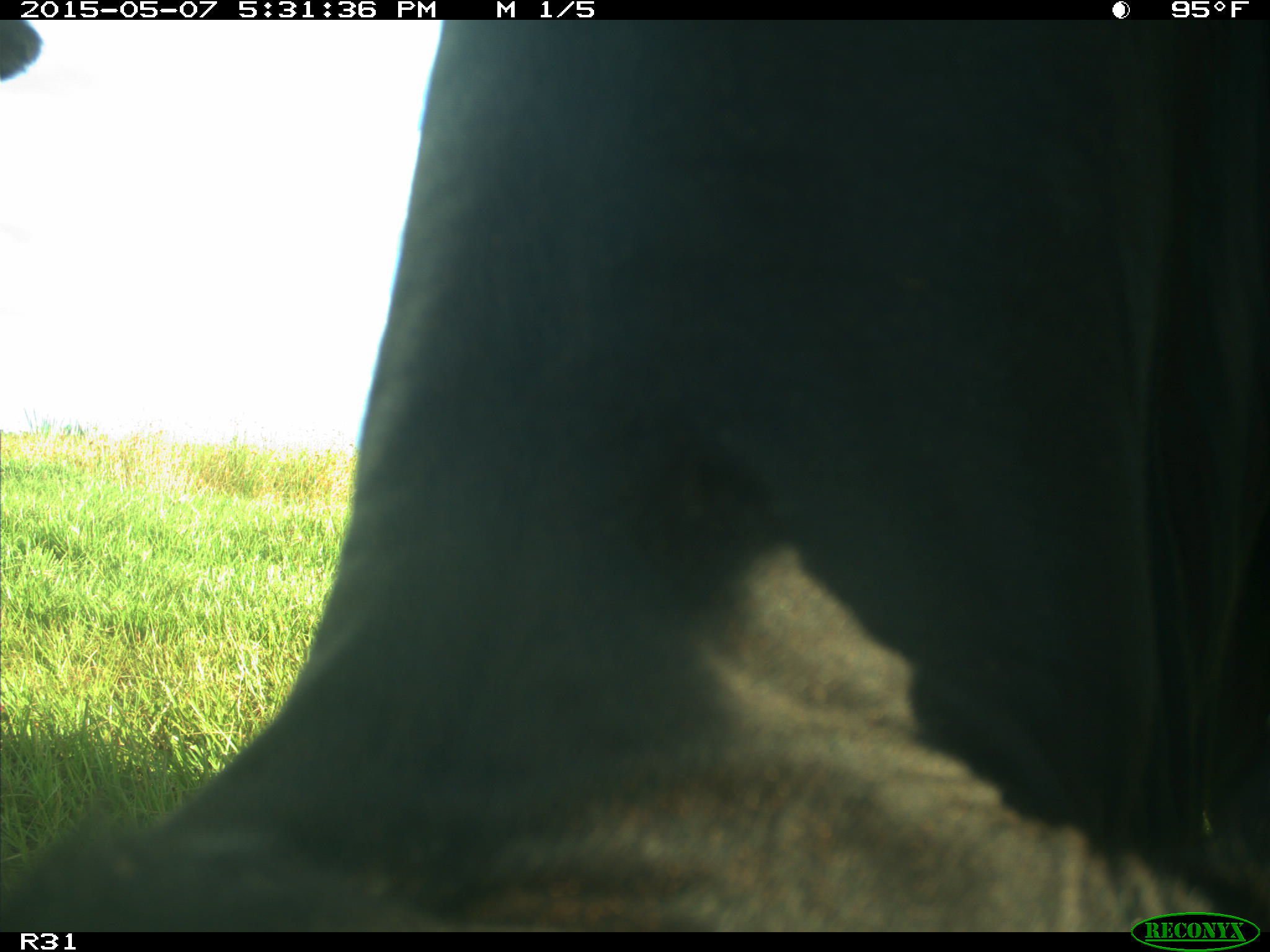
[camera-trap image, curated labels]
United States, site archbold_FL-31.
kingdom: Animalia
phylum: Chordata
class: Mammalia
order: Artiodactyla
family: Bovidae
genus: Bos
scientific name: Bos taurus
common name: domestic cow